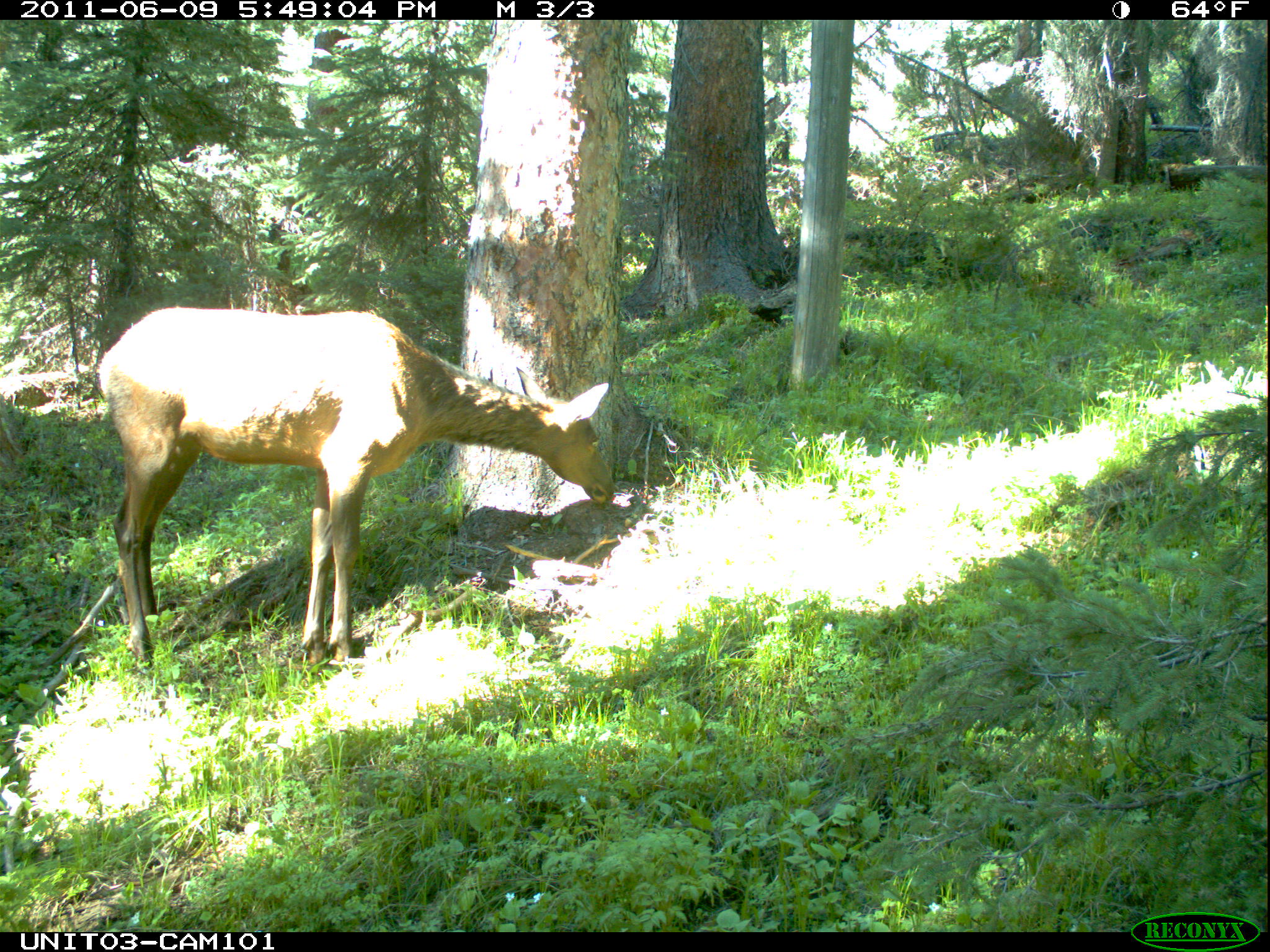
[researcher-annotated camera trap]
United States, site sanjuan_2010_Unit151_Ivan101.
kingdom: Animalia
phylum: Chordata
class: Mammalia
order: Artiodactyla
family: Cervidae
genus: Cervus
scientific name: Cervus elaphus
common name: red deer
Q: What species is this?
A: Cervus elaphus (red deer).